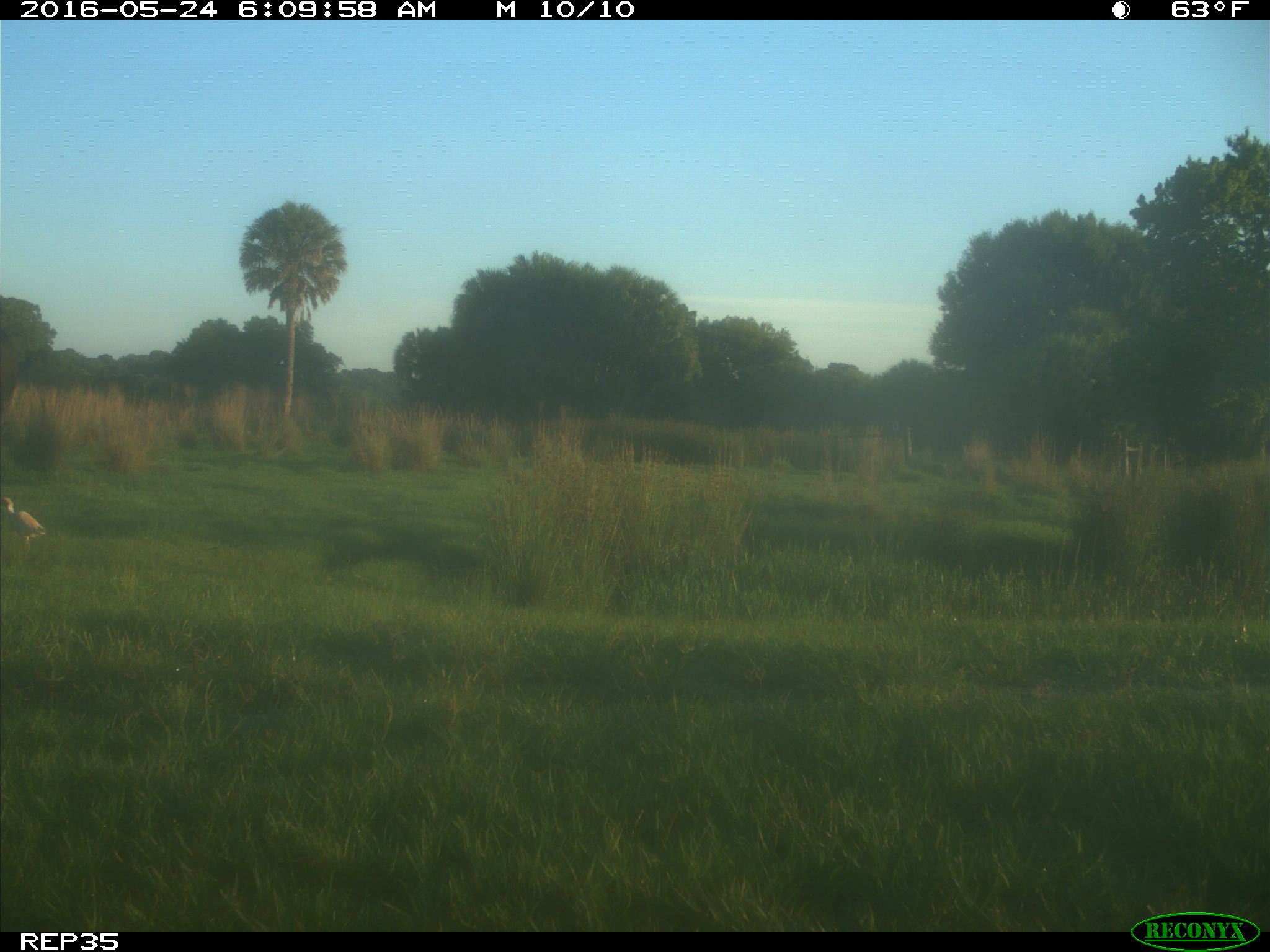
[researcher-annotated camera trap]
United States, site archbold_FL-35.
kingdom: Animalia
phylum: Chordata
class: Mammalia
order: Artiodactyla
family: Bovidae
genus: Bos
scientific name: Bos taurus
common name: domestic cow